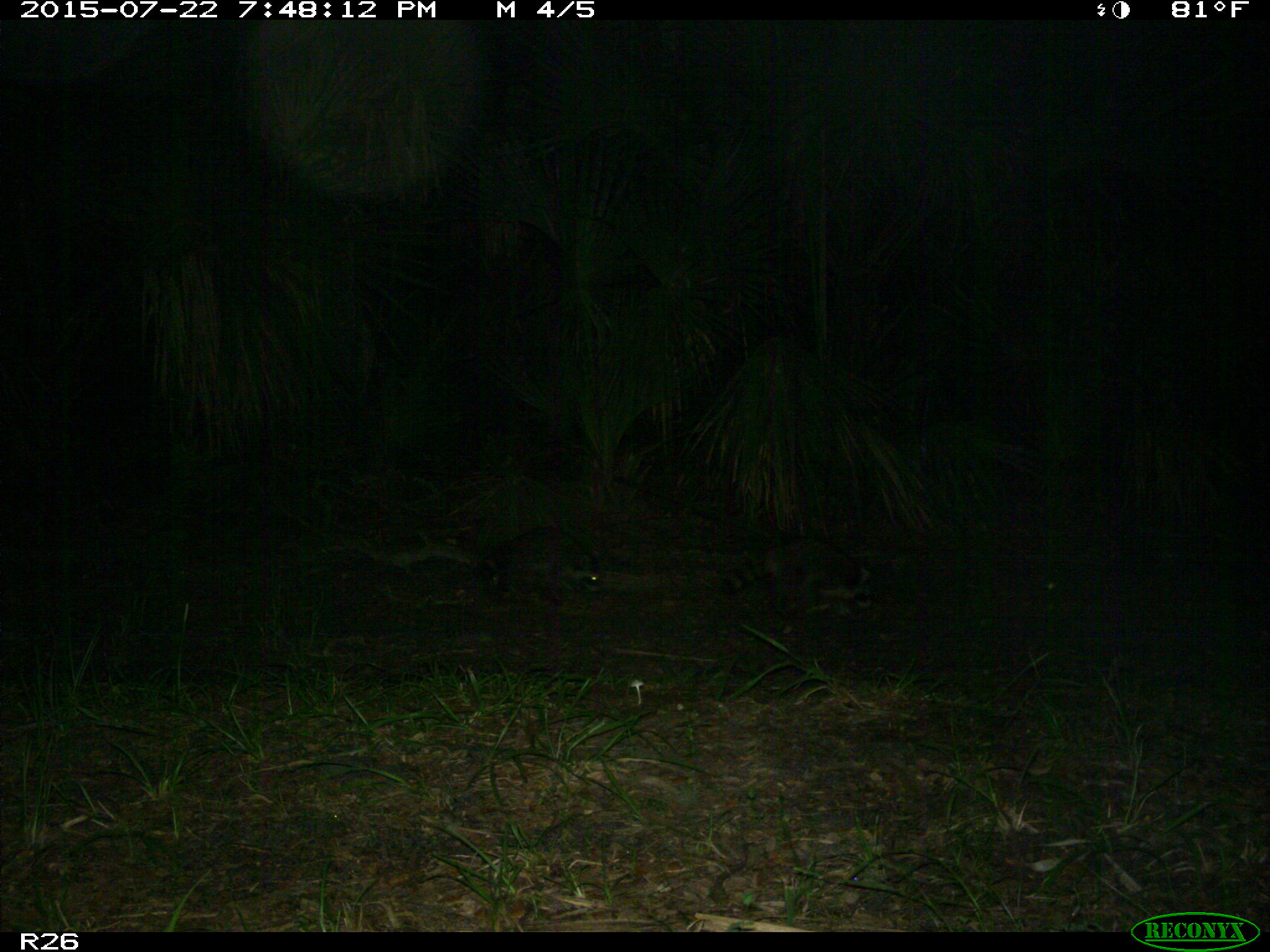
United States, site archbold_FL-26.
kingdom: Animalia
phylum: Chordata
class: Mammalia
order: Carnivora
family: Procyonidae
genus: Procyon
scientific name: Procyon lotor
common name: common raccoon